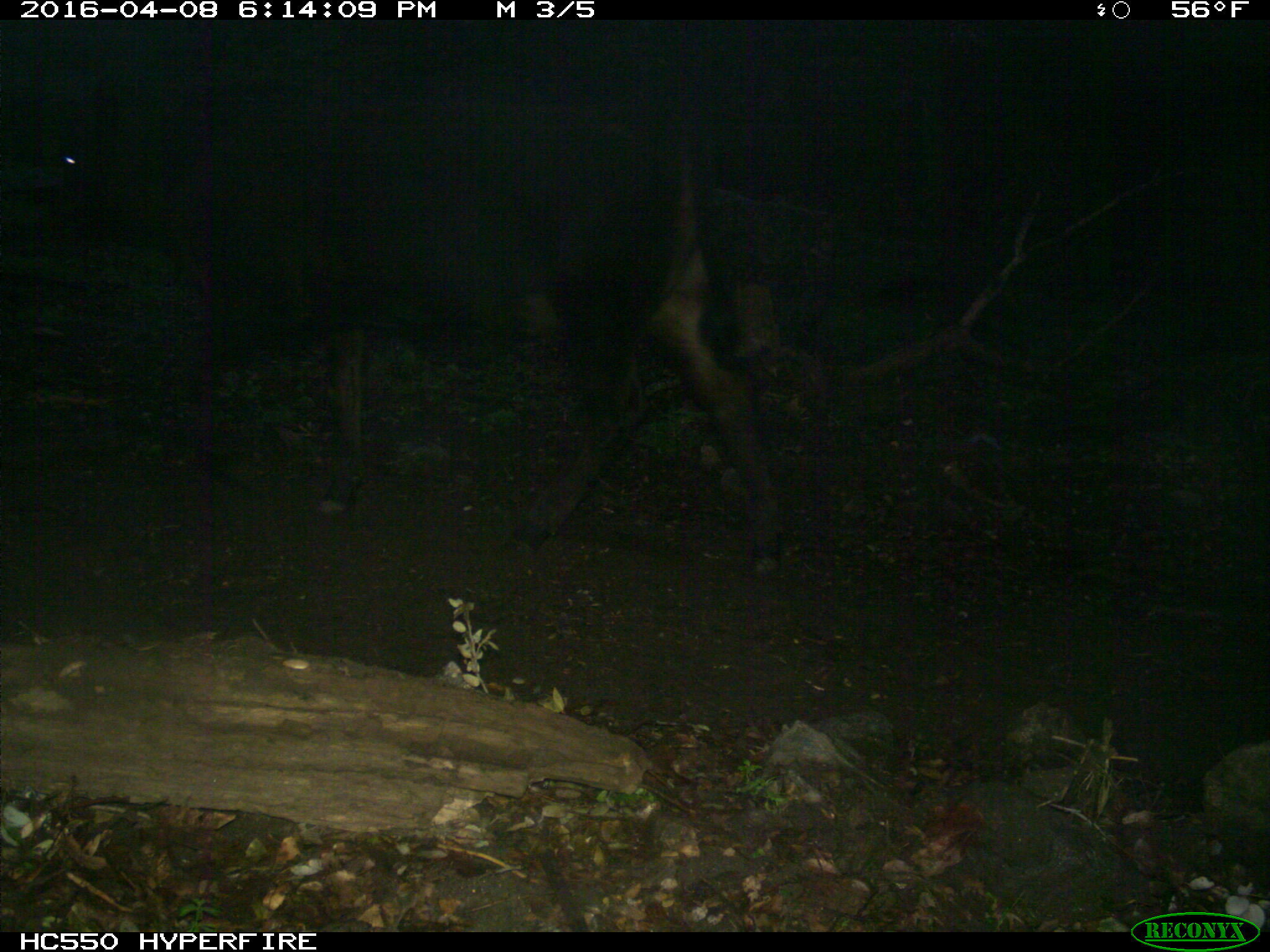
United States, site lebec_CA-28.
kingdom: Animalia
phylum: Chordata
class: Mammalia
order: Artiodactyla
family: Bovidae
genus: Bos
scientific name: Bos taurus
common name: domestic cow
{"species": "Bos taurus (domestic cow)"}